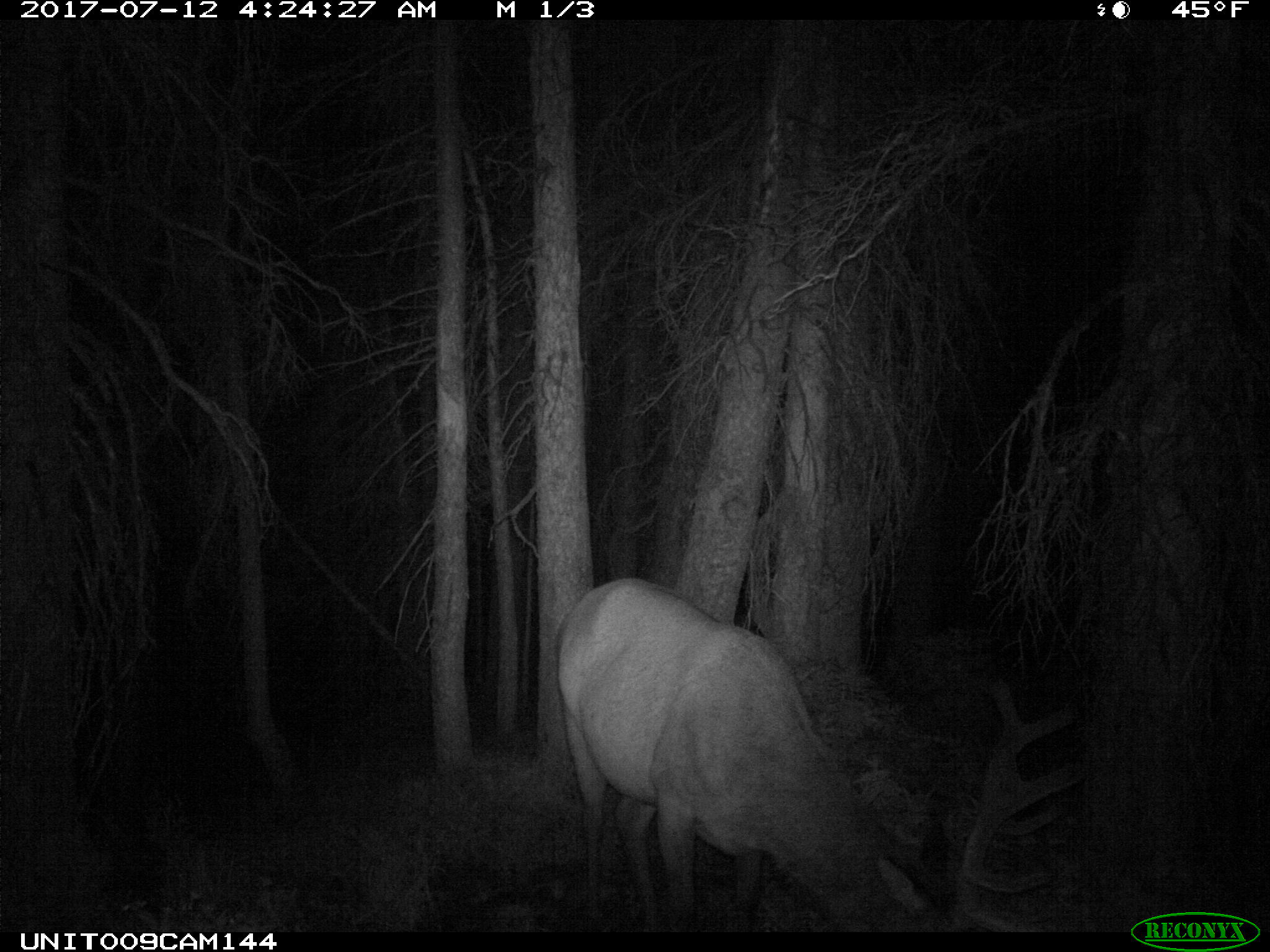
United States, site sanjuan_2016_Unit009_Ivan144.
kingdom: Animalia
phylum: Chordata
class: Mammalia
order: Artiodactyla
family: Cervidae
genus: Cervus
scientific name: Cervus elaphus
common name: red deer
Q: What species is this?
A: Cervus elaphus (red deer).